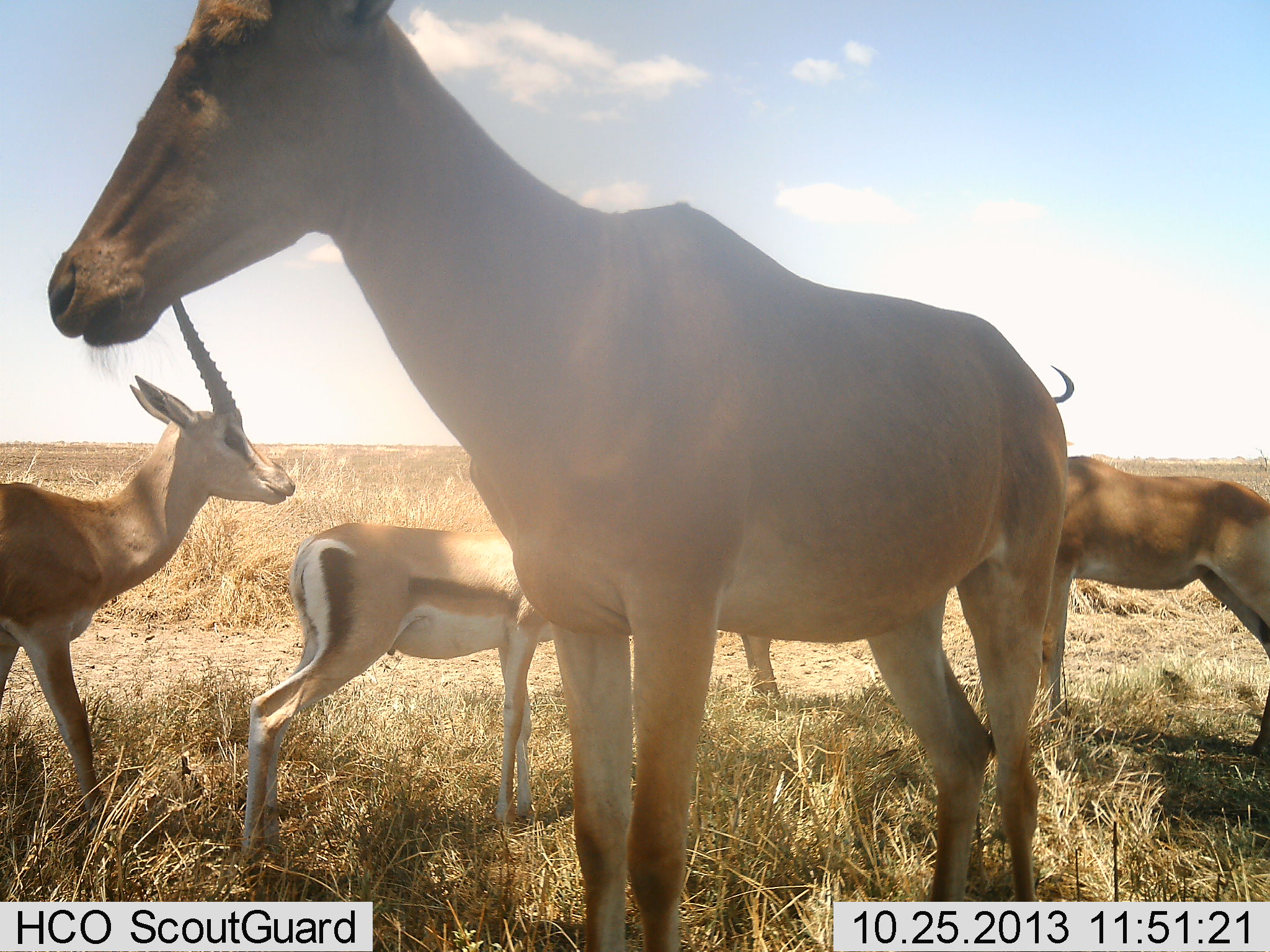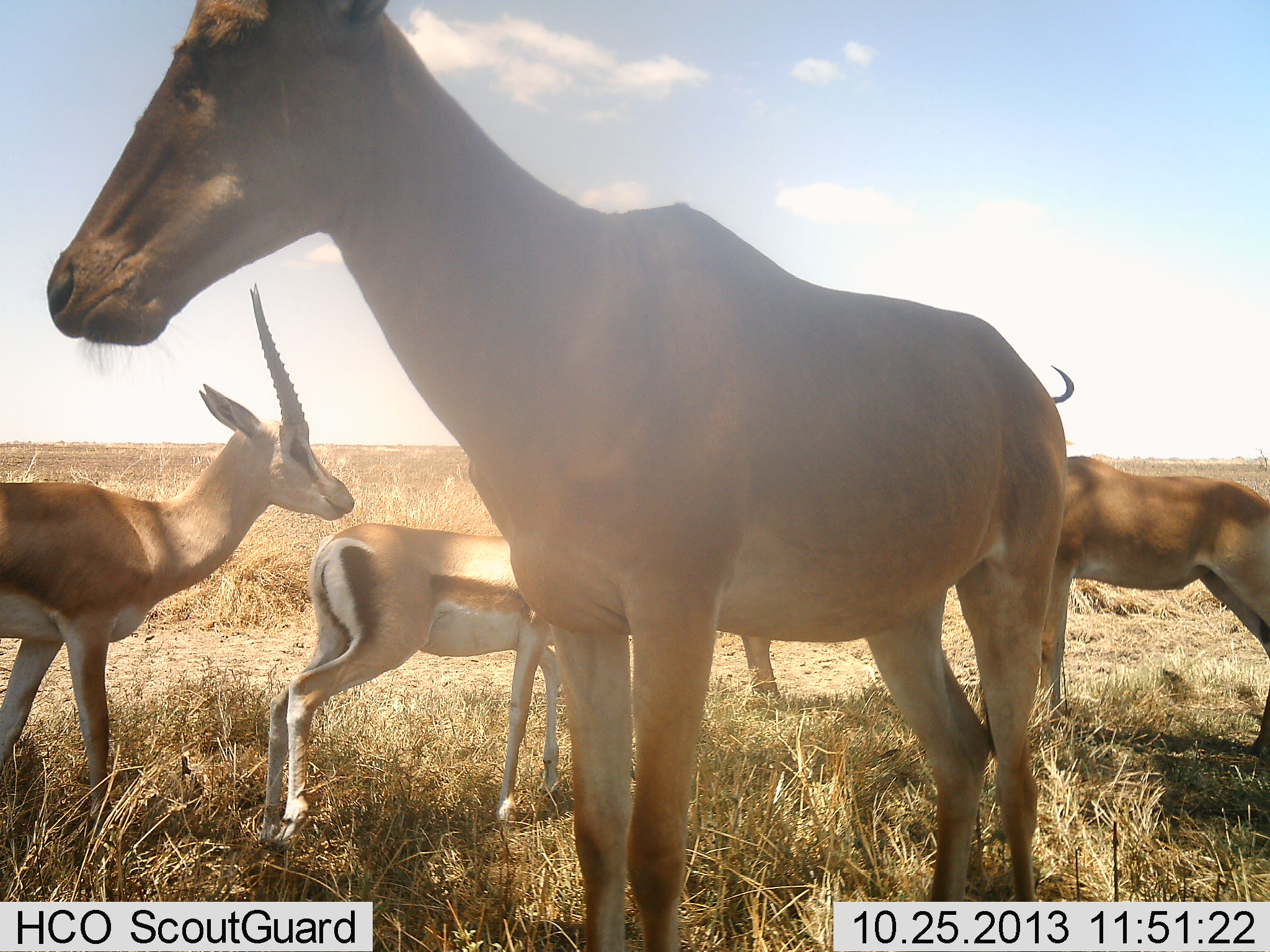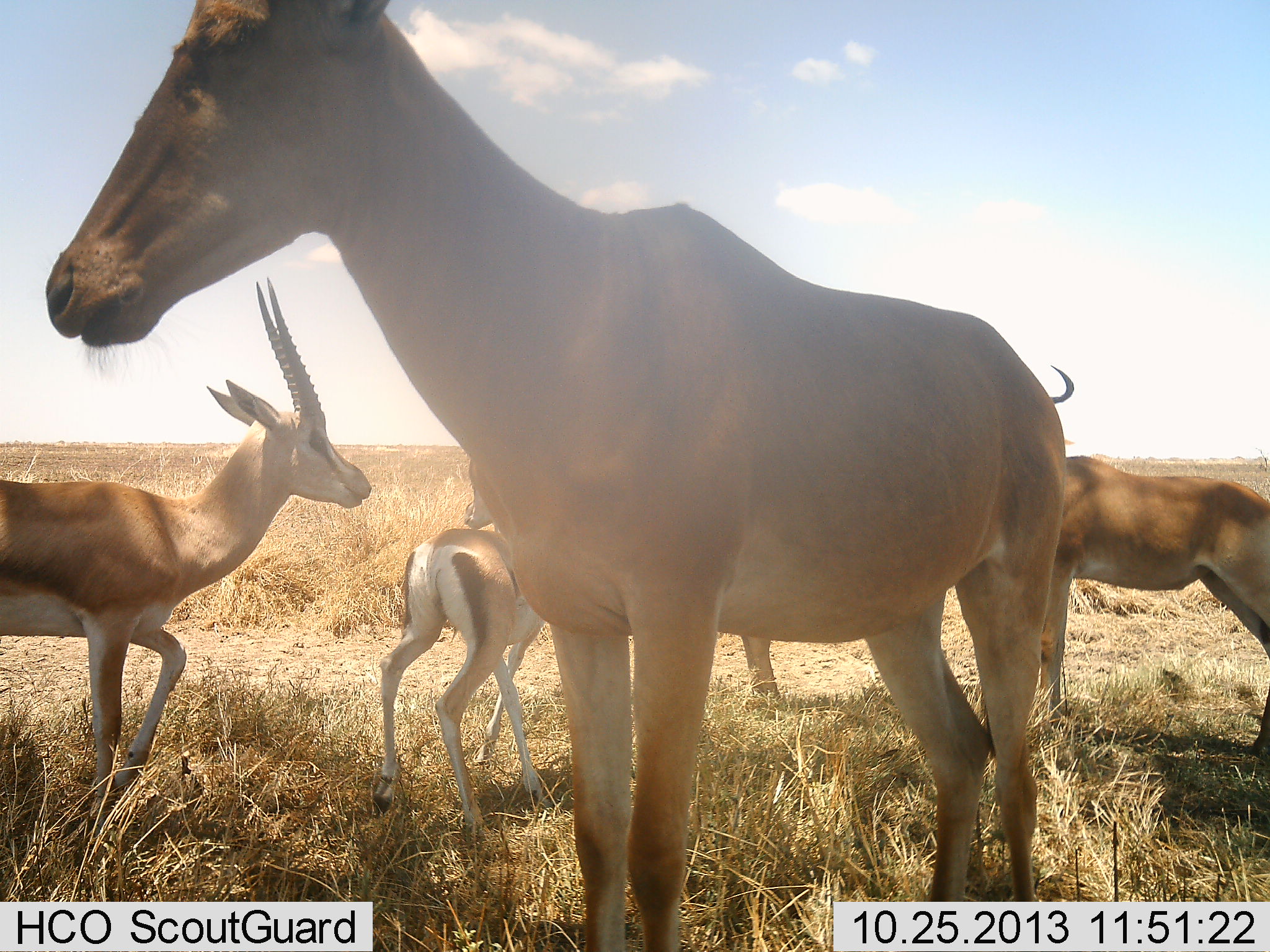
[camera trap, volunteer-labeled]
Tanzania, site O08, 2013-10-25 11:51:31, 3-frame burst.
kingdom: Animalia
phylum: Chordata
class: Mammalia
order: Artiodactyla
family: Bovidae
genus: Nanger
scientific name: Nanger granti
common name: grant's gazelle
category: gazellegrants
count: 2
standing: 48%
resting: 0%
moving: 70%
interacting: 4%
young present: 4%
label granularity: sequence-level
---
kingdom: Animalia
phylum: Chordata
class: Mammalia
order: Artiodactyla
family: Bovidae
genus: Alcelaphus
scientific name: Alcelaphus buselaphus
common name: hartebeest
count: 2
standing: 100%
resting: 0%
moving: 0%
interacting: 0%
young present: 3%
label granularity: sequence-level